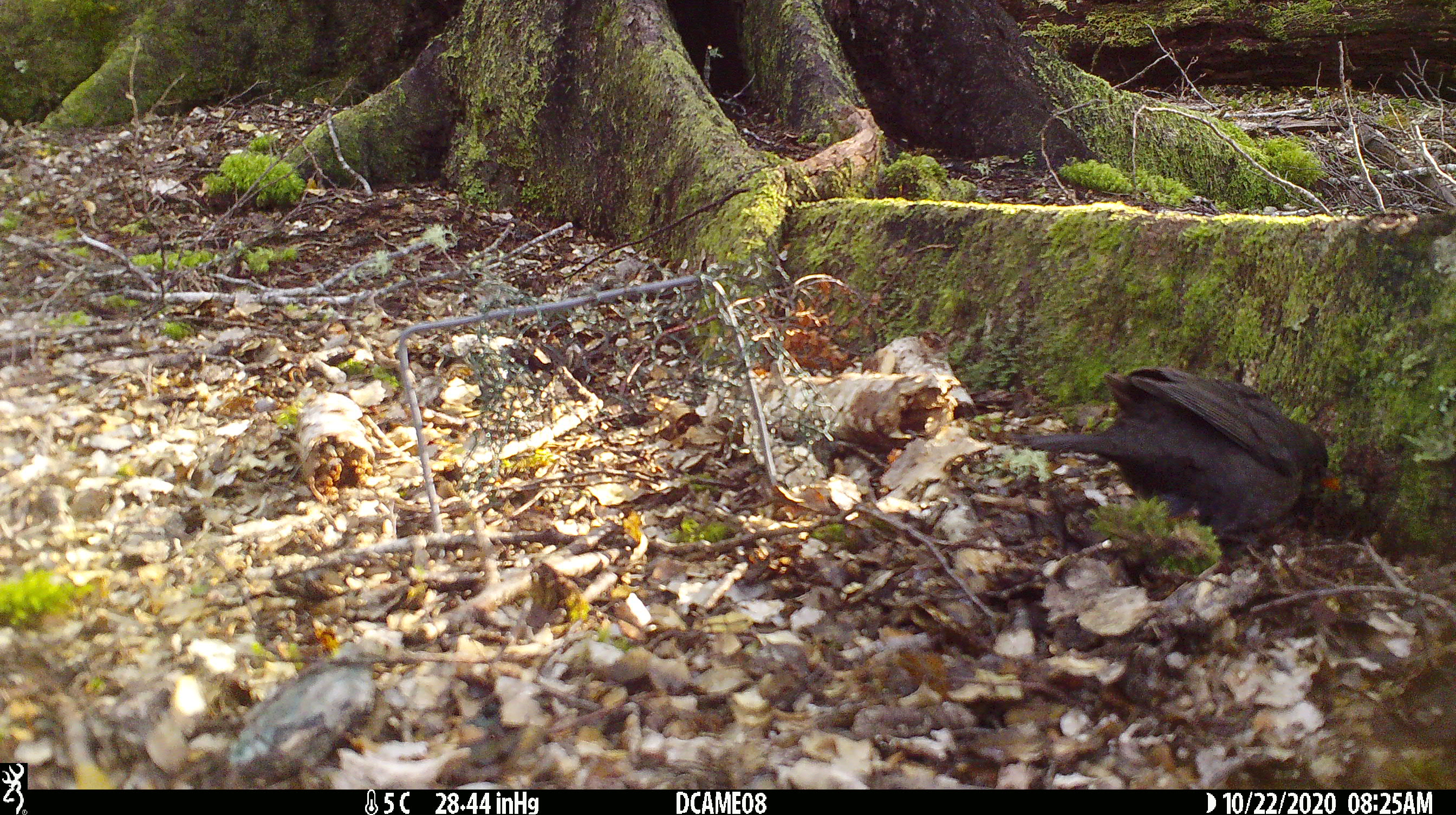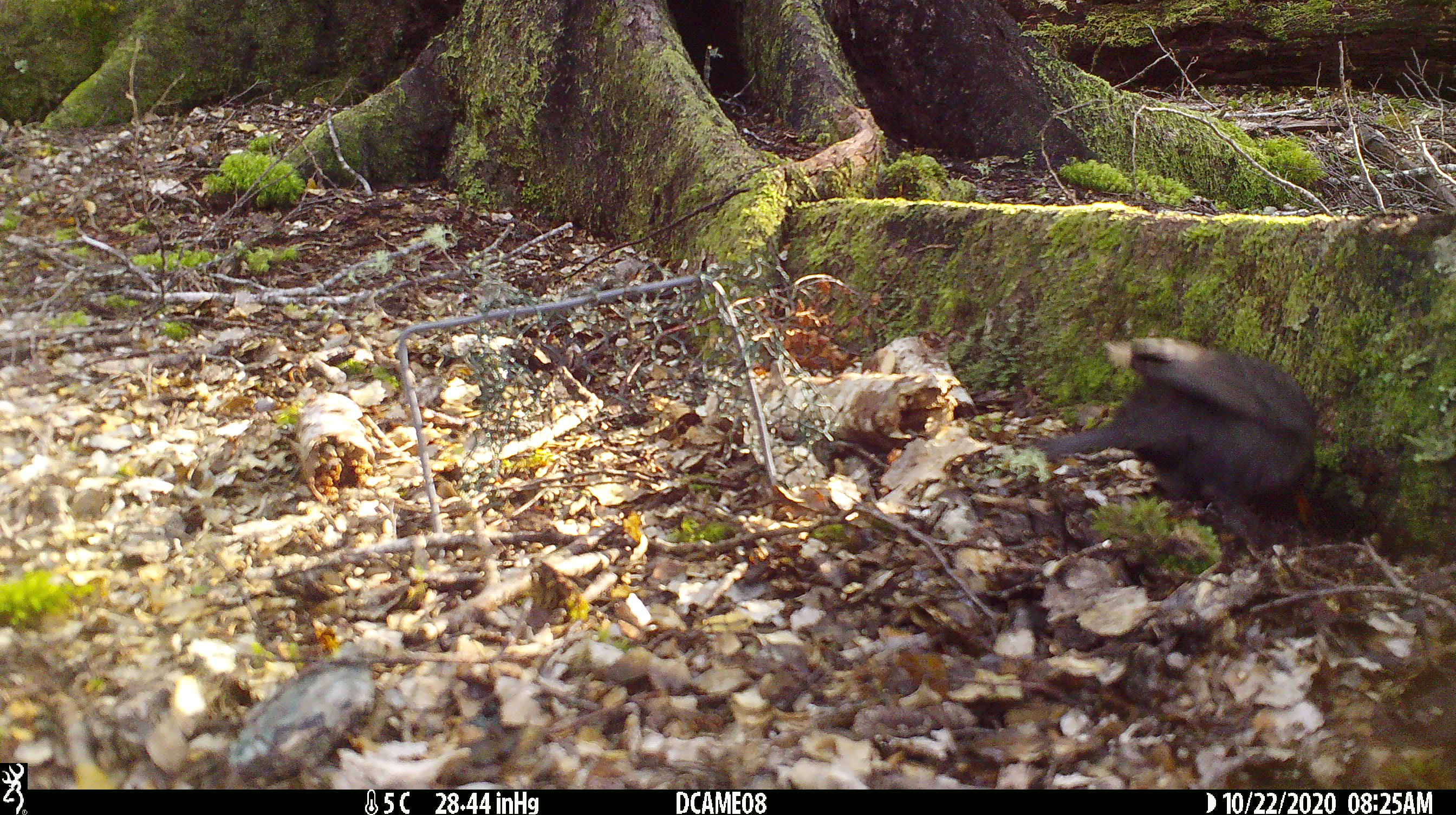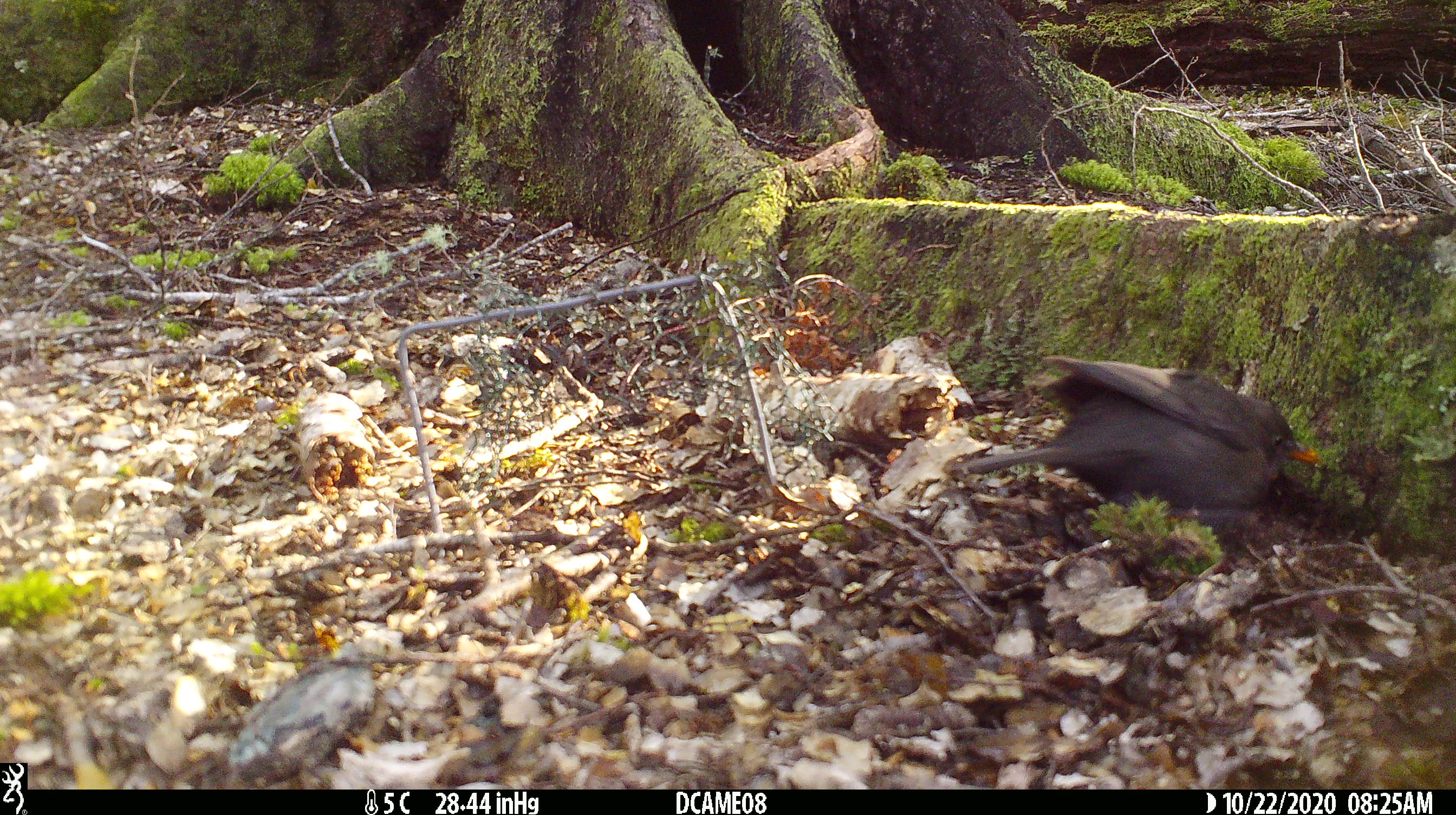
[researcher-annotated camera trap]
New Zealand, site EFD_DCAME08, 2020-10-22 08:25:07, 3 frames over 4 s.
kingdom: Animalia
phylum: Chordata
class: Aves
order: Passeriformes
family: Turdidae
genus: Turdus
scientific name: Turdus merula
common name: eurasian blackbird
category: blackbird